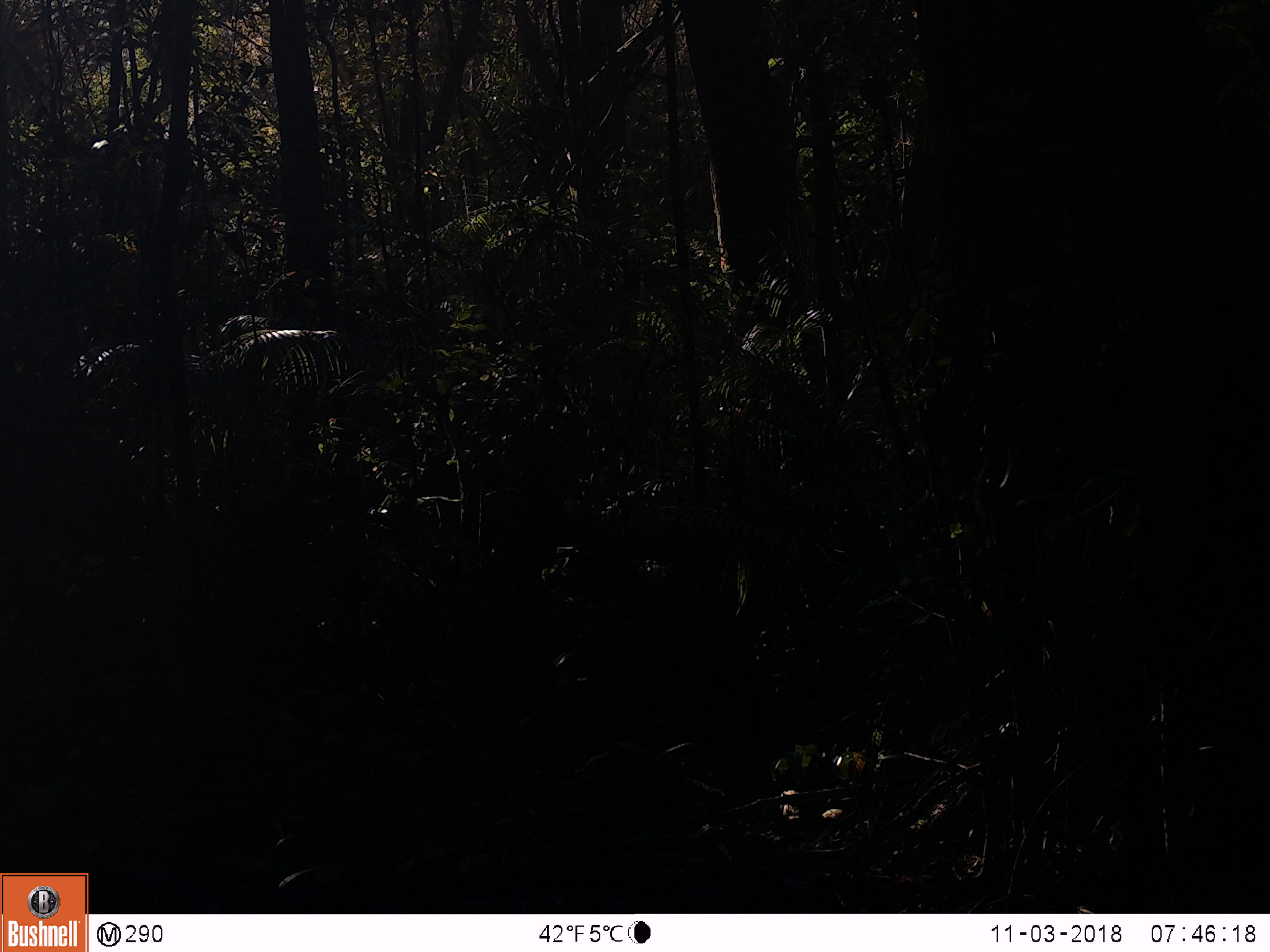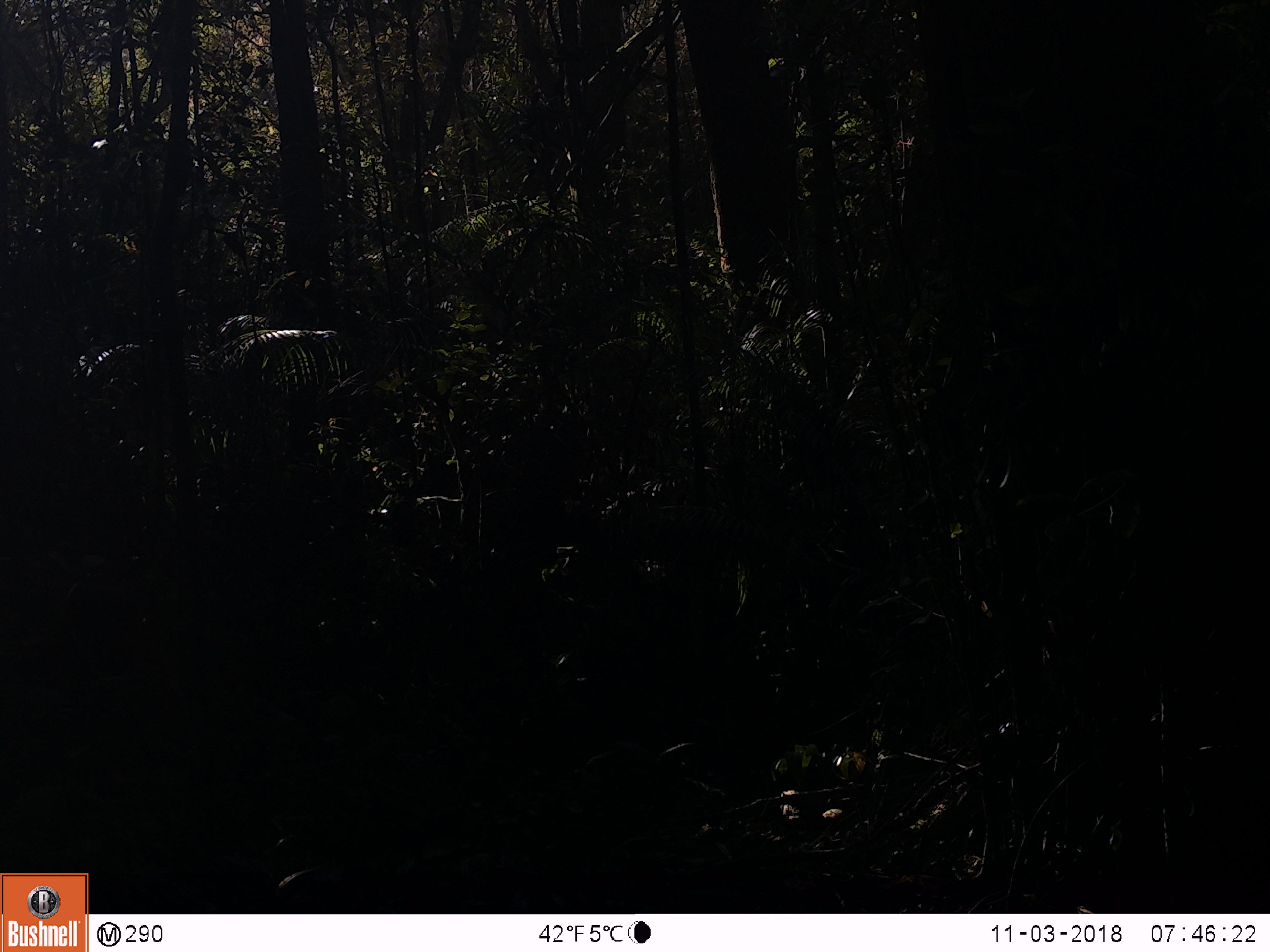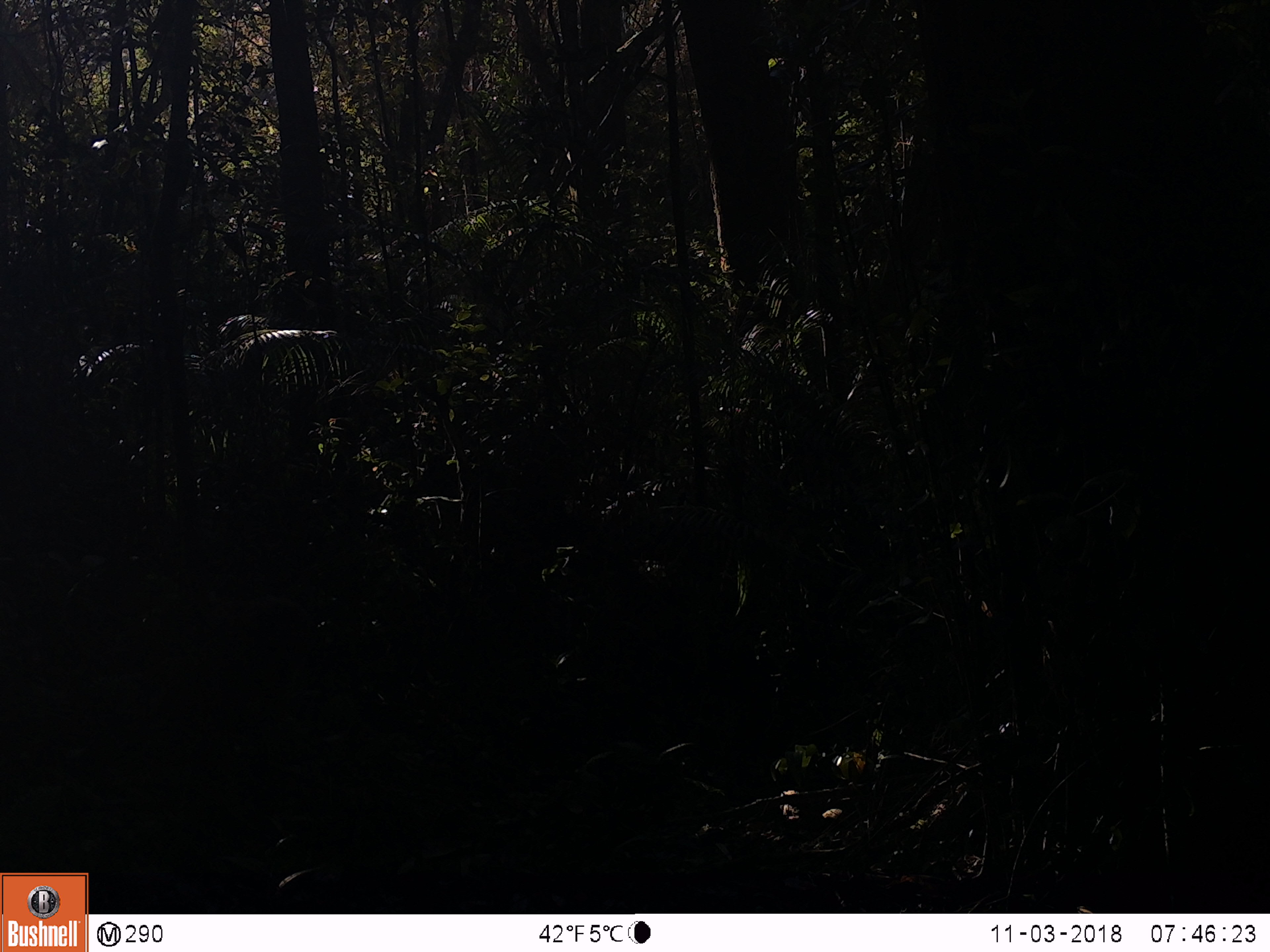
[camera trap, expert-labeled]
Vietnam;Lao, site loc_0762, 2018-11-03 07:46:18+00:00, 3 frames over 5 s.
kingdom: Animalia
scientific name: Animalia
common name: animal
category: unidentified animal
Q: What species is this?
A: Unidentified animal (animal) (Animalia).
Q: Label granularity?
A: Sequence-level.